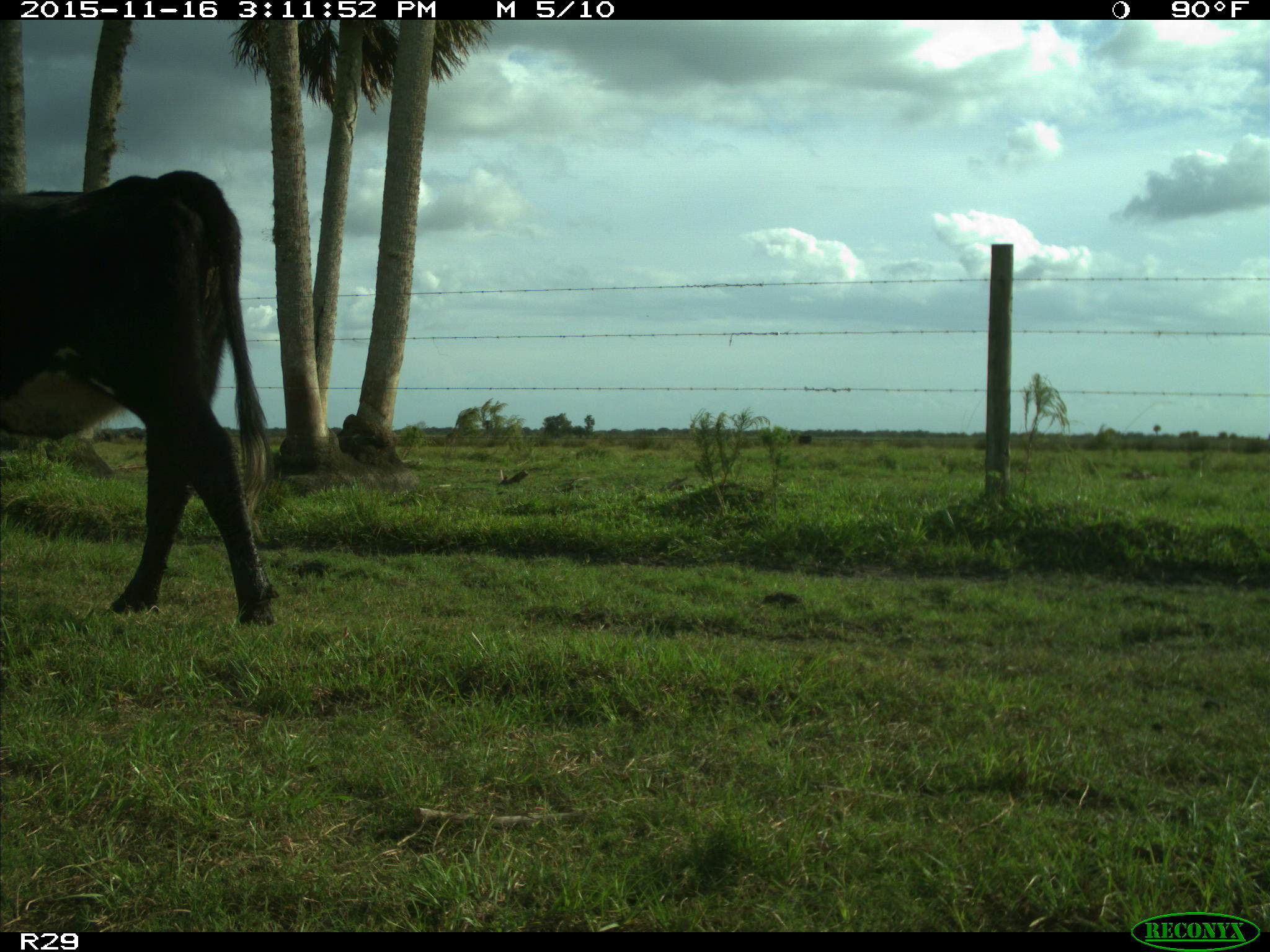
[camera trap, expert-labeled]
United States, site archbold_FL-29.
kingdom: Animalia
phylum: Chordata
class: Mammalia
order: Artiodactyla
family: Bovidae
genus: Bos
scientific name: Bos taurus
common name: domestic cow